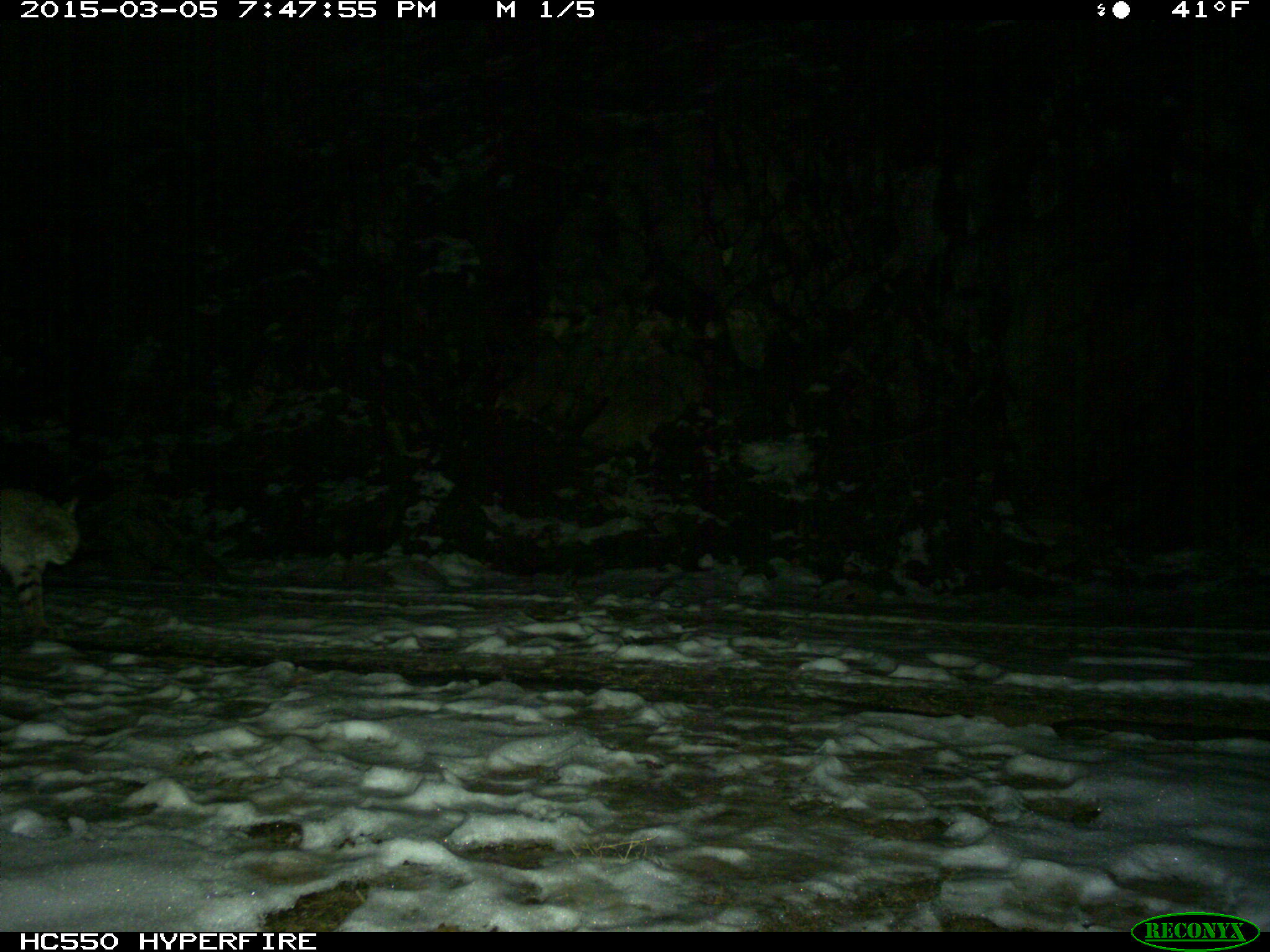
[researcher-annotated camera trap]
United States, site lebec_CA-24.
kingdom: Animalia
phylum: Chordata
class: Mammalia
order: Carnivora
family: Felidae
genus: Lynx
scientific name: Lynx rufus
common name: bobcat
Lynx rufus (bobcat).